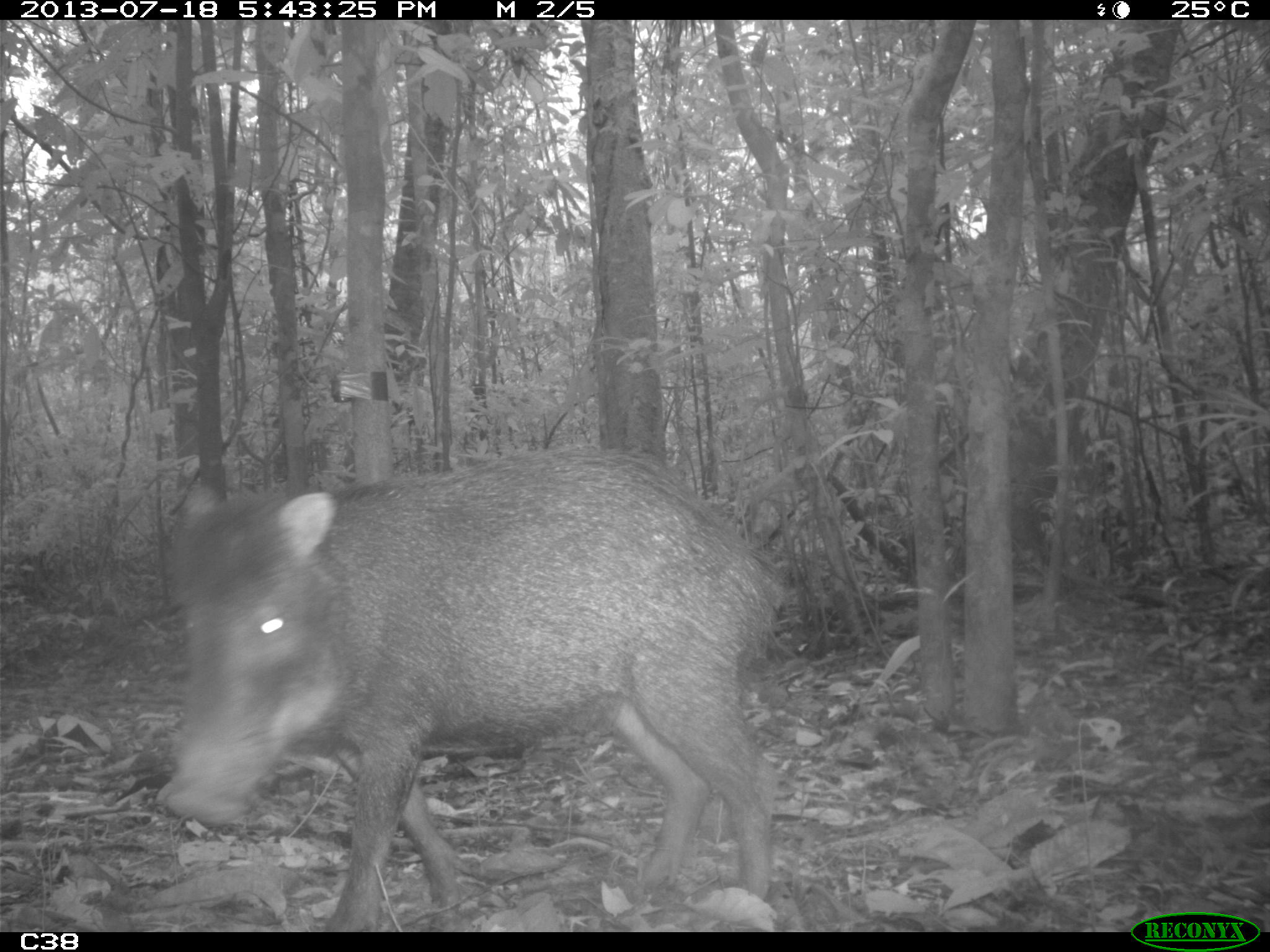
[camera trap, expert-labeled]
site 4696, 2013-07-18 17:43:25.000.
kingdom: Animalia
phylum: Chordata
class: Mammalia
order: Artiodactyla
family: Tayassuidae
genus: Tayassu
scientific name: Tayassu pecari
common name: white-lipped peccary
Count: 3.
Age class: adult.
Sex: male.